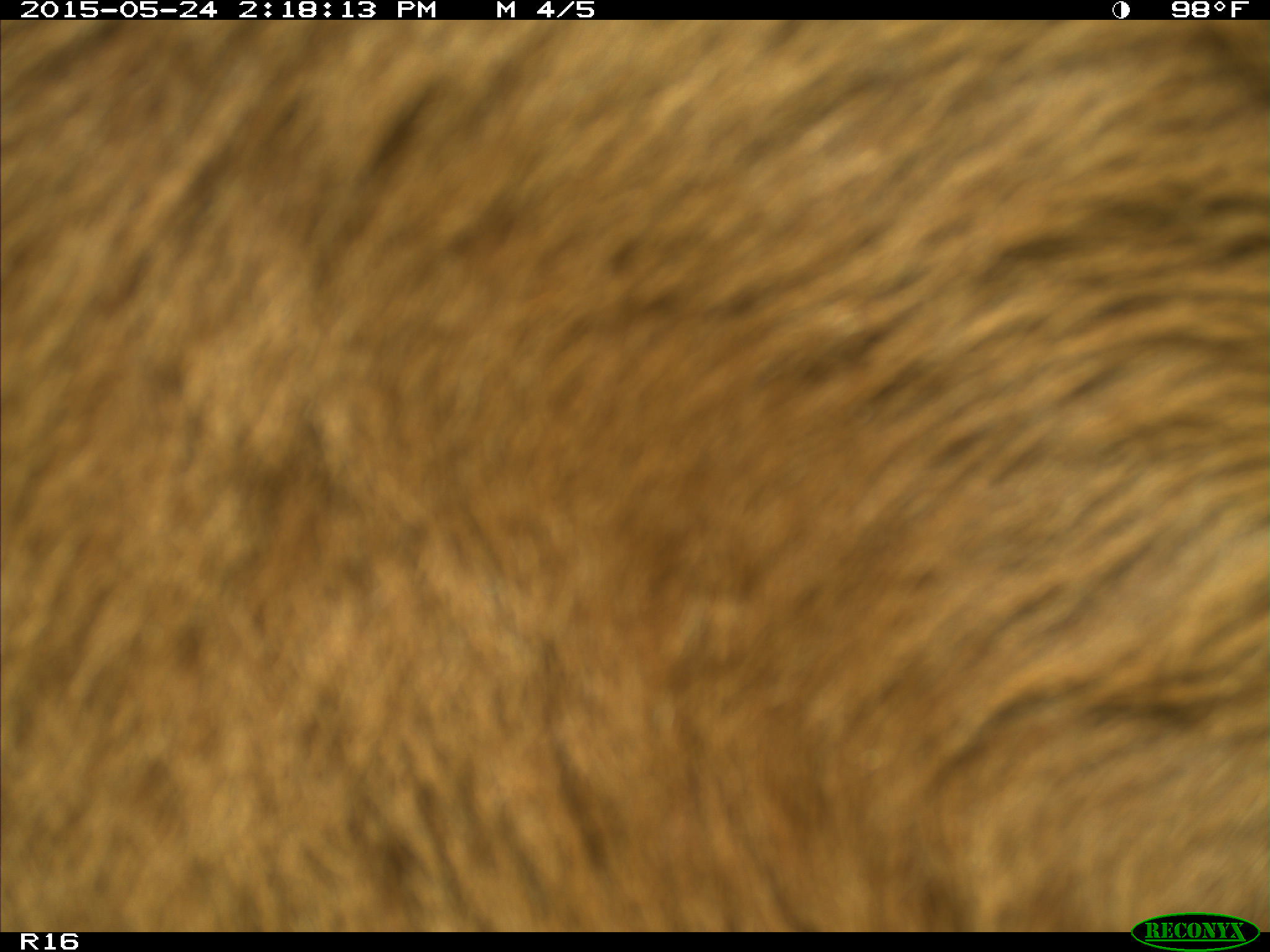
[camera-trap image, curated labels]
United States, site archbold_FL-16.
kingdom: Animalia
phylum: Chordata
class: Mammalia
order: Artiodactyla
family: Bovidae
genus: Bos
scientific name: Bos taurus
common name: domestic cow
Bos taurus (domestic cow).